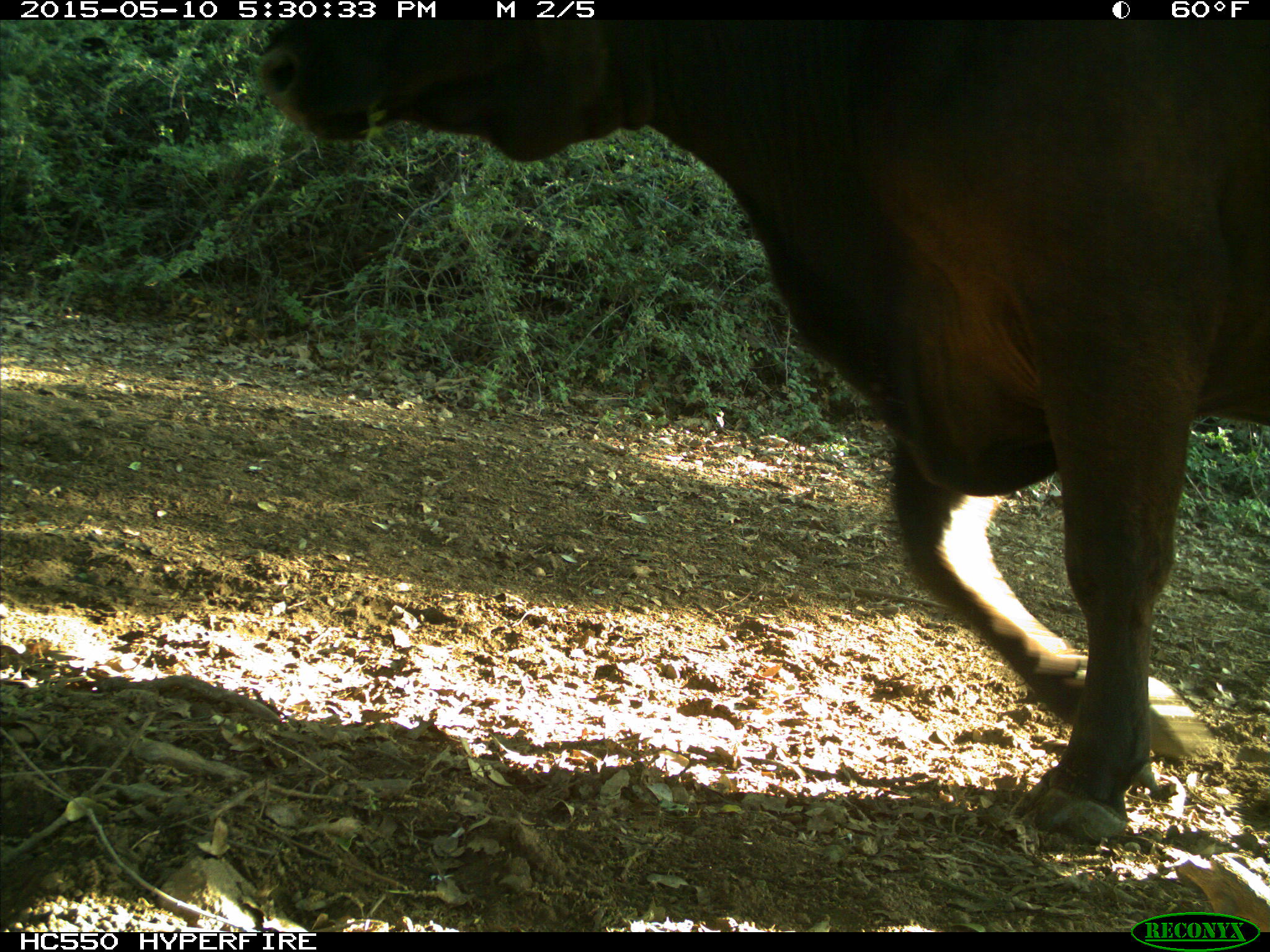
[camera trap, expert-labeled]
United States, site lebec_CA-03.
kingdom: Animalia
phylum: Chordata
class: Mammalia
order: Artiodactyla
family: Bovidae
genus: Bos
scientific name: Bos taurus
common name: domestic cow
Bos taurus (domestic cow).